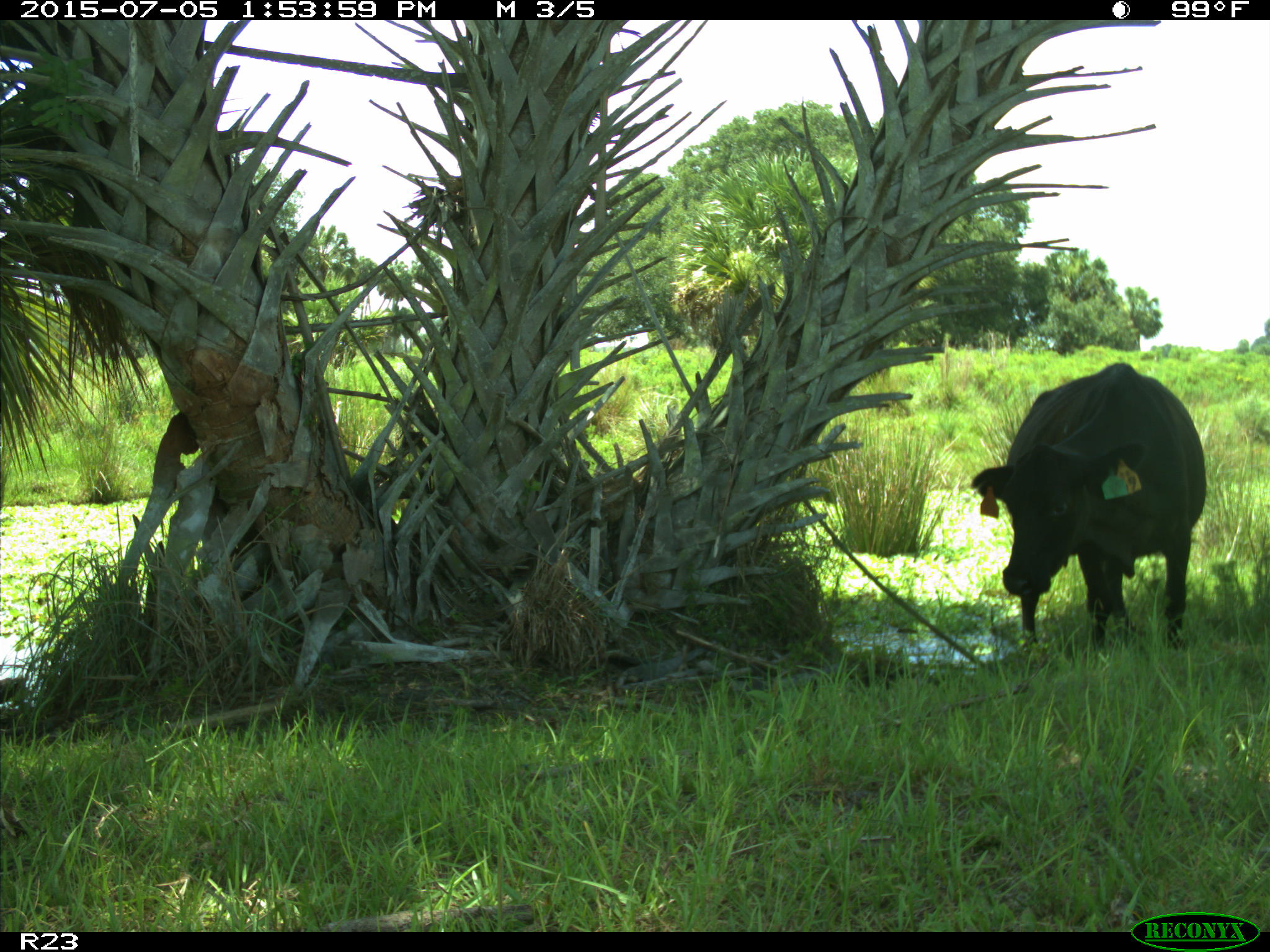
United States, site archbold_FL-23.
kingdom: Animalia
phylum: Chordata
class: Mammalia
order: Artiodactyla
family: Bovidae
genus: Bos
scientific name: Bos taurus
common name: domestic cow